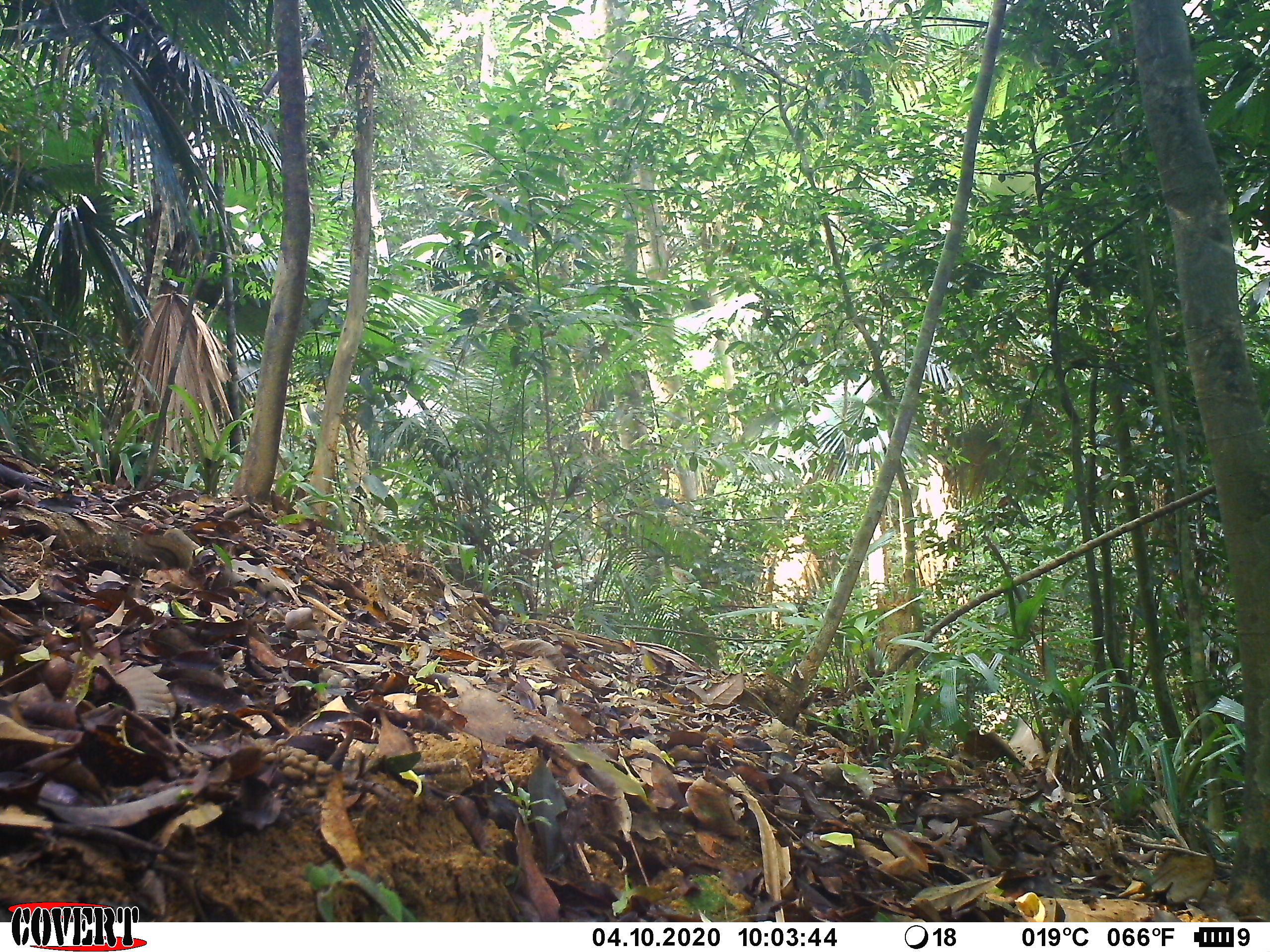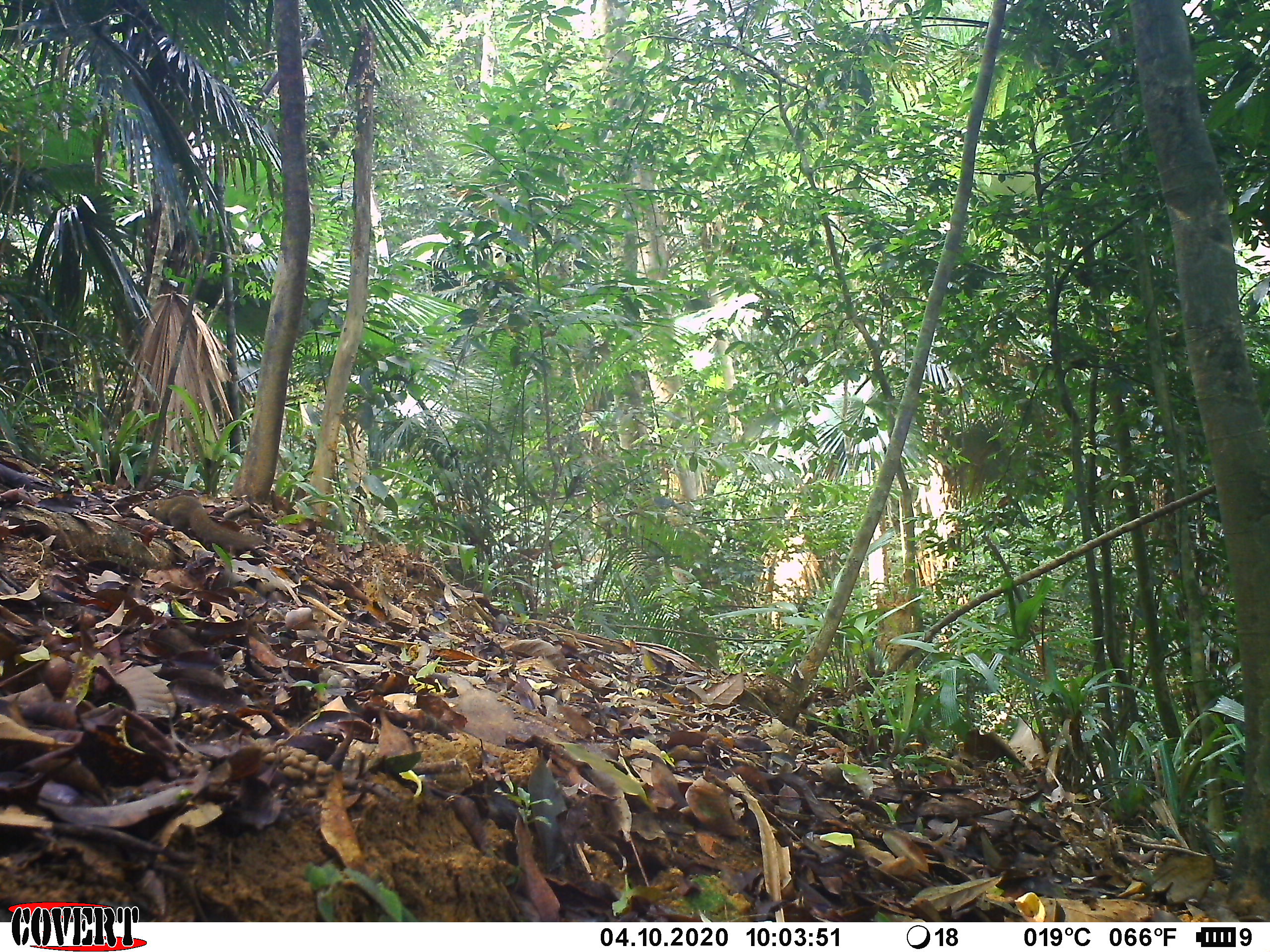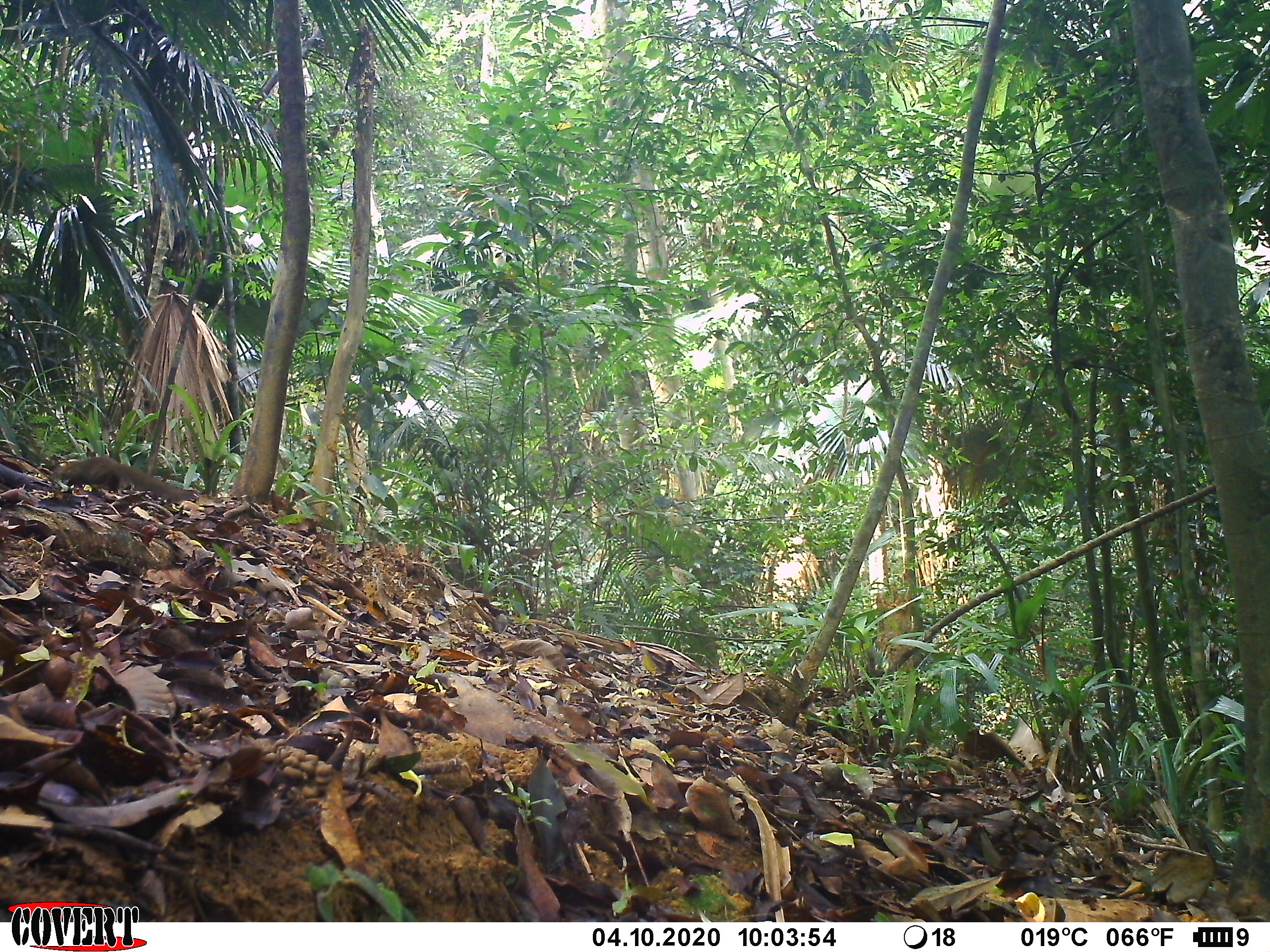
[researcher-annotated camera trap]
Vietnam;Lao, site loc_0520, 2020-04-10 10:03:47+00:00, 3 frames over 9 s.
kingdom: Animalia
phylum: Chordata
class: Mammalia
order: Scandentia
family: Tupaiidae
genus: Tupaia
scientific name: Tupaia belangeri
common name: northern treeshrew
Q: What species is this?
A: Northern treeshrew (Tupaia belangeri).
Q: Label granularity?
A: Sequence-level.